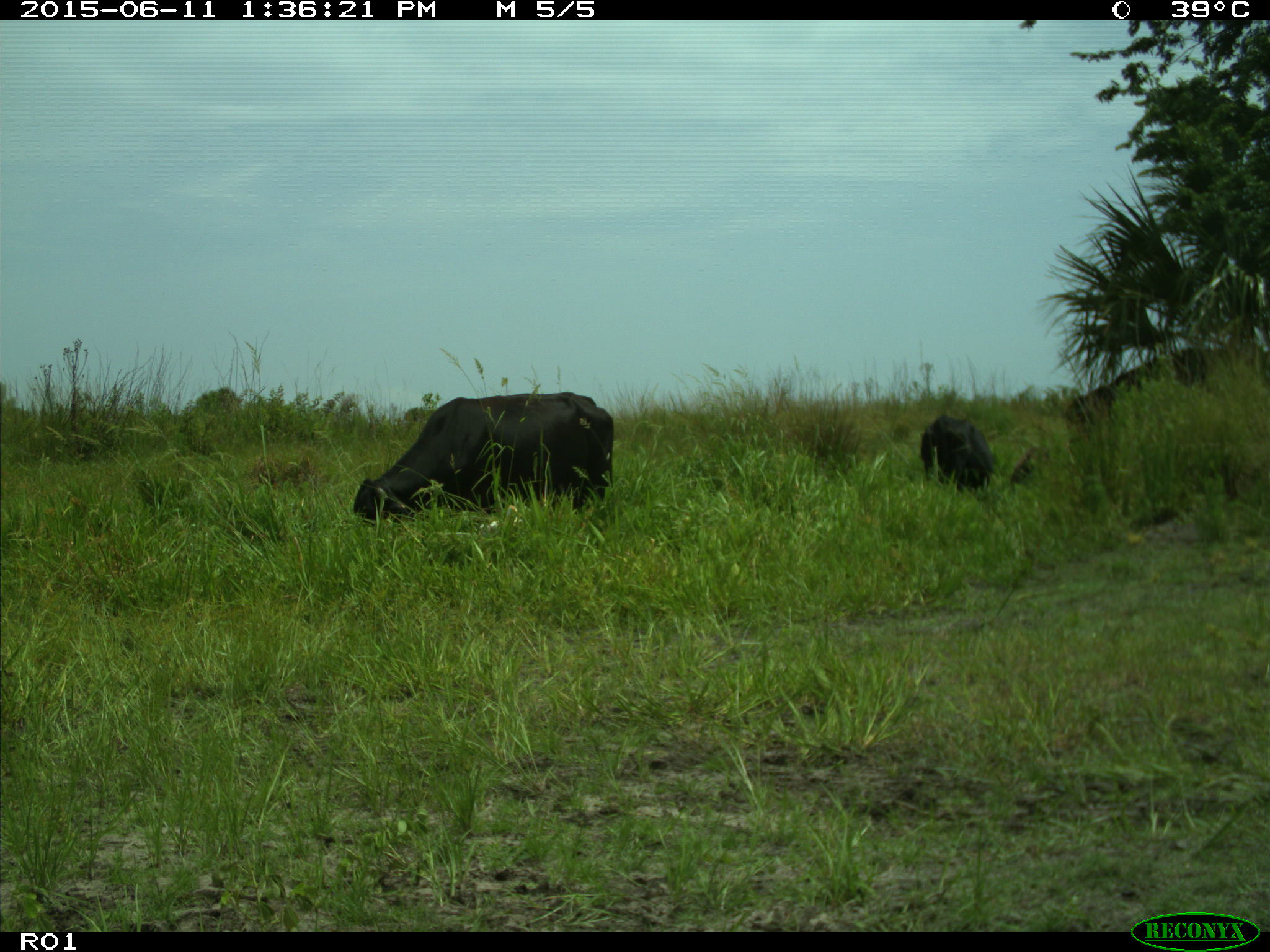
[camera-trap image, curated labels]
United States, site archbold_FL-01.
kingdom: Animalia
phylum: Chordata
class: Mammalia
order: Artiodactyla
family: Bovidae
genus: Bos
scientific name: Bos taurus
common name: domestic cow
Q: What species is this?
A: Bos taurus (domestic cow).